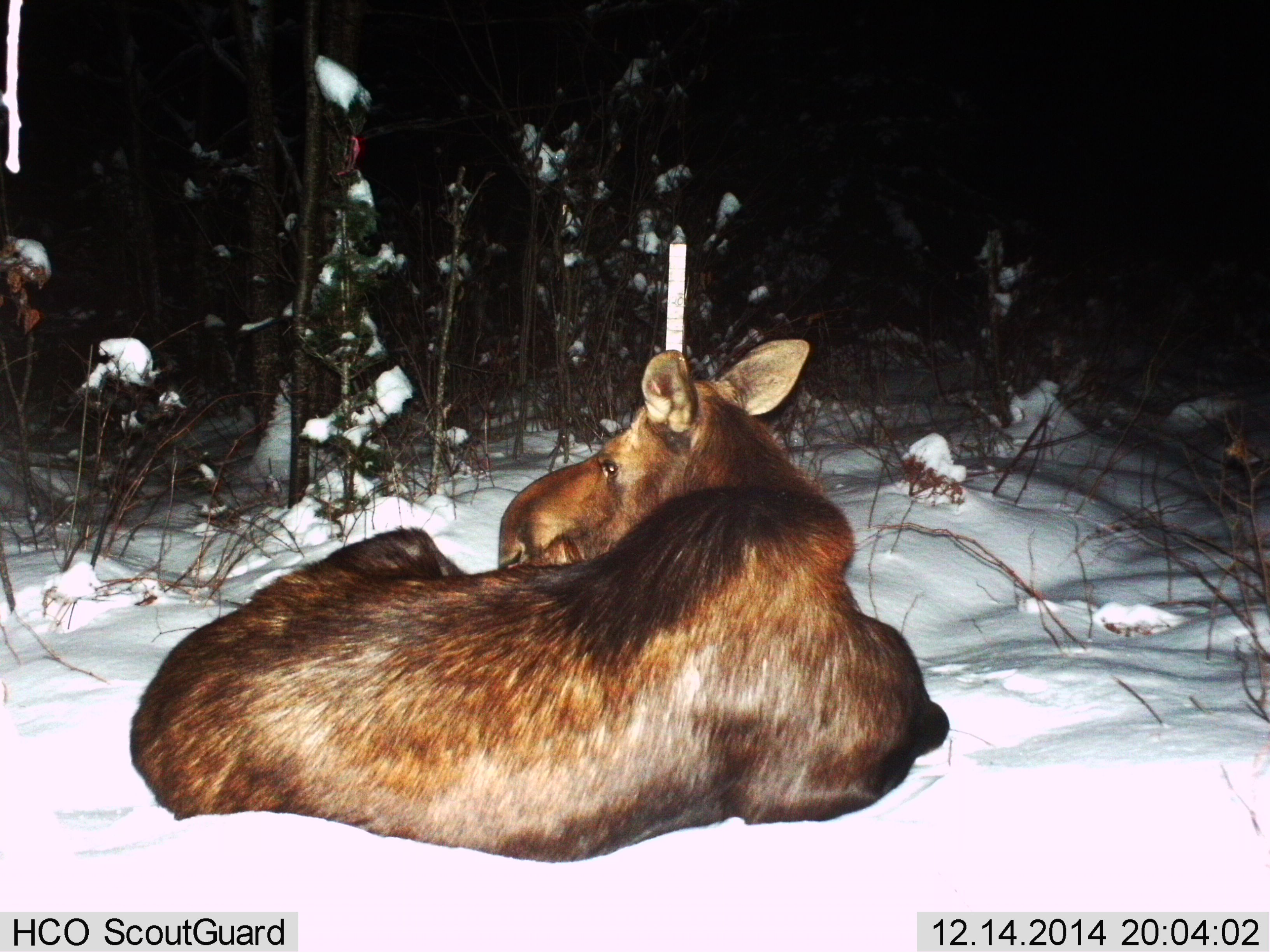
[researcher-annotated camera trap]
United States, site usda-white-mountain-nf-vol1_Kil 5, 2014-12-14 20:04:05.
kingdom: Animalia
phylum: Chordata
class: Mammalia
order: Artiodactyla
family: Cervidae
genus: Alces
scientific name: Alces alces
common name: moose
Moose (Alces alces).